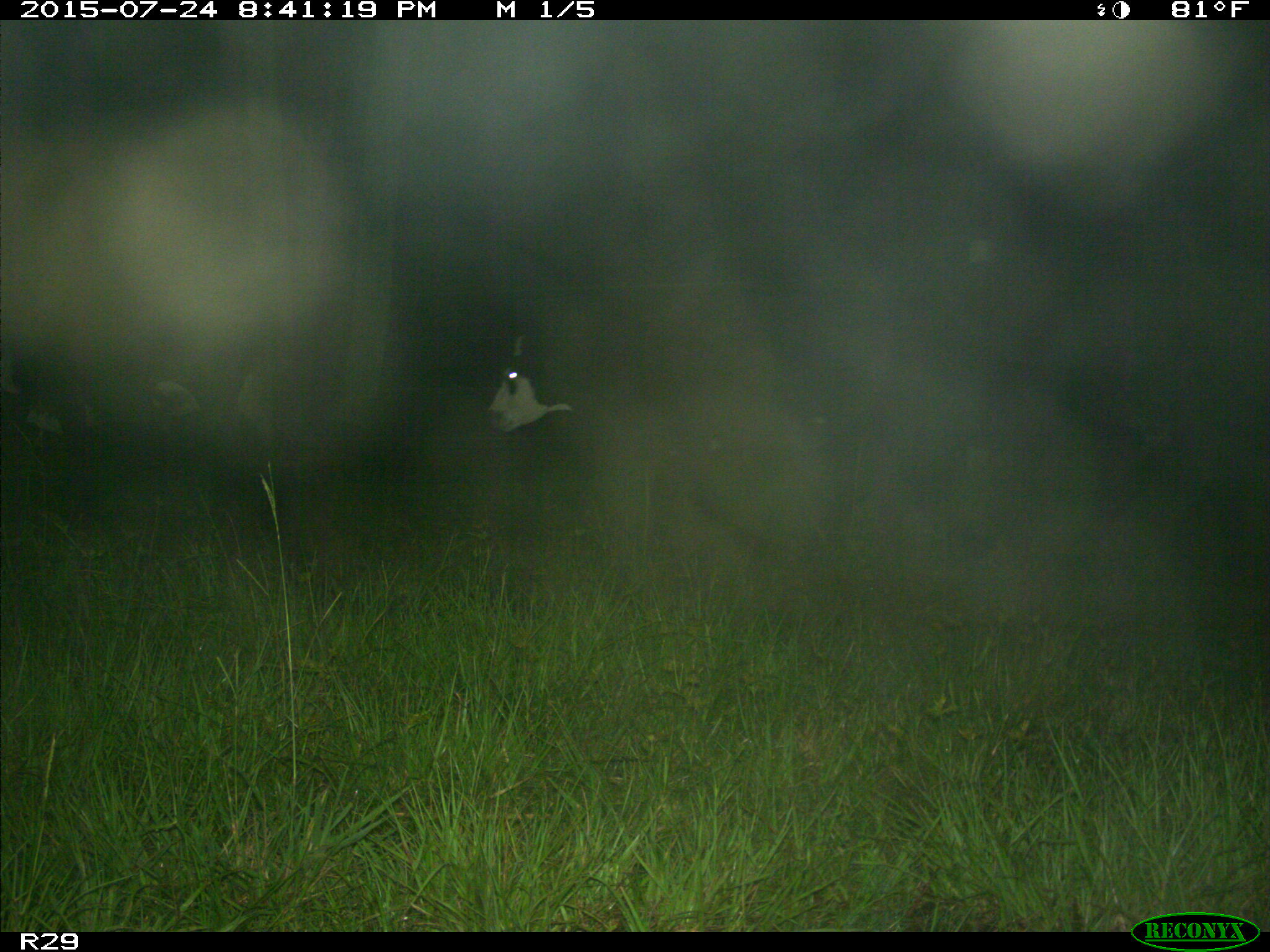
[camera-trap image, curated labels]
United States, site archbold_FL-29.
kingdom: Animalia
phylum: Chordata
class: Mammalia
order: Artiodactyla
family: Bovidae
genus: Bos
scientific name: Bos taurus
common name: domestic cow